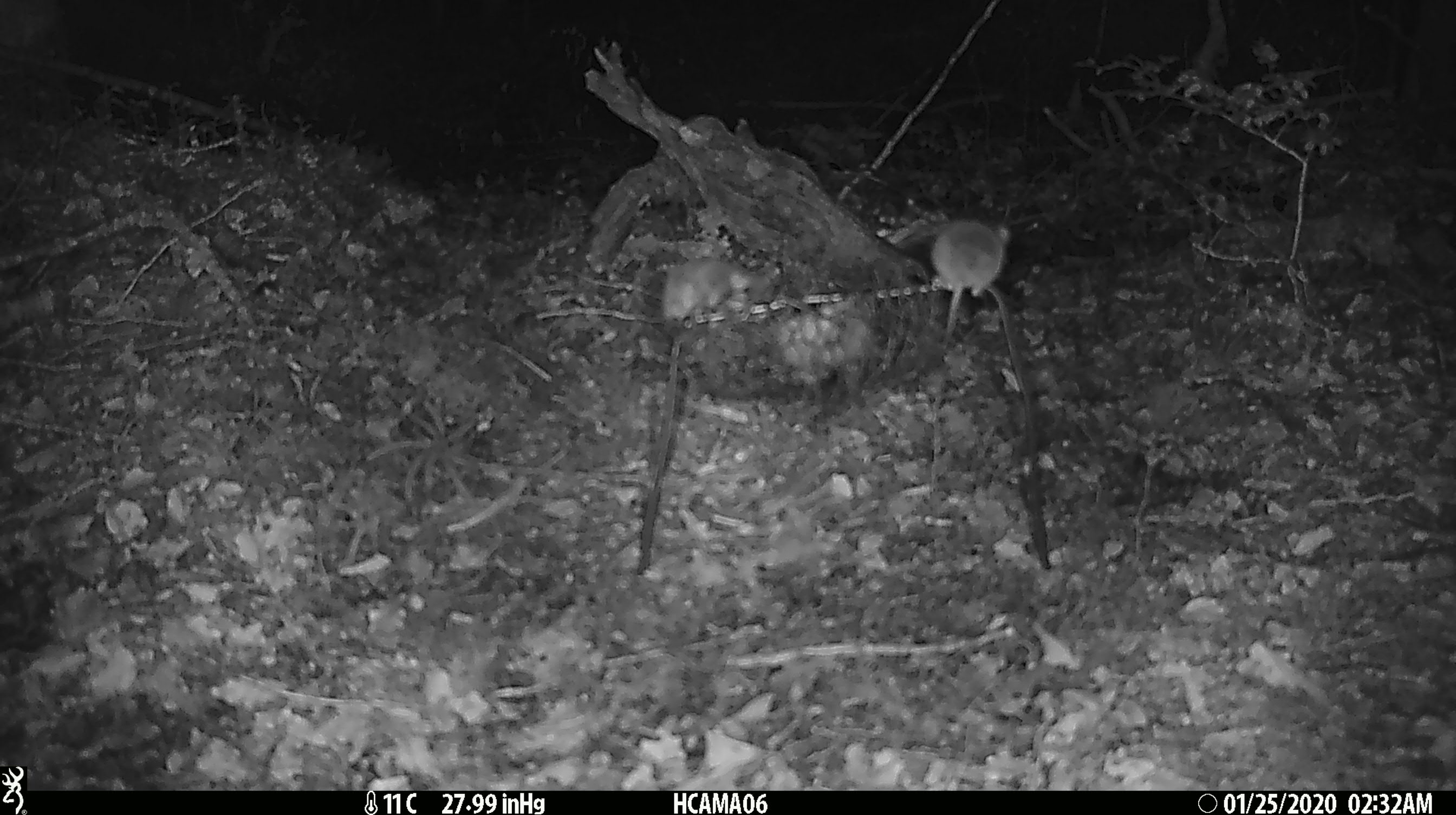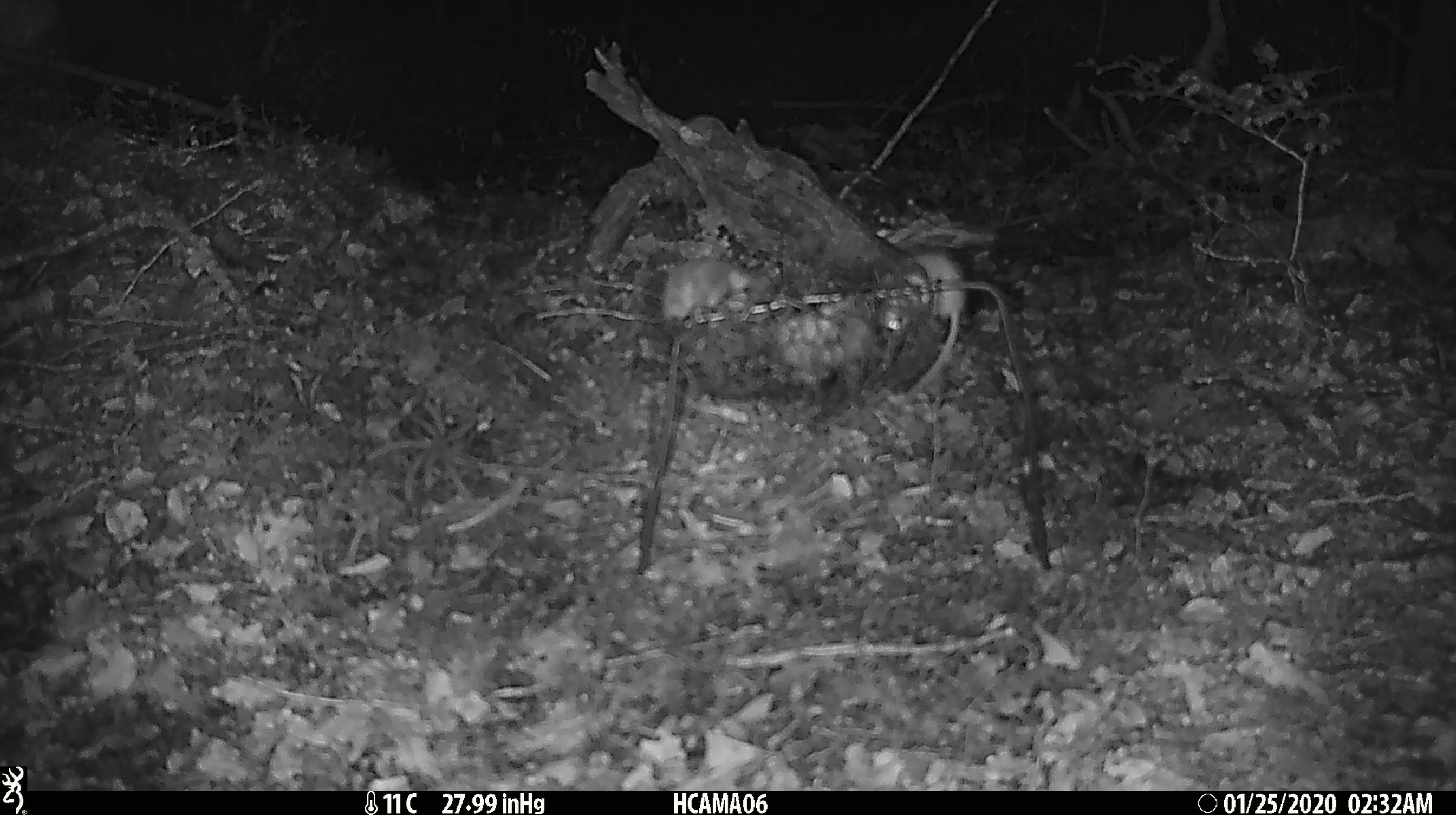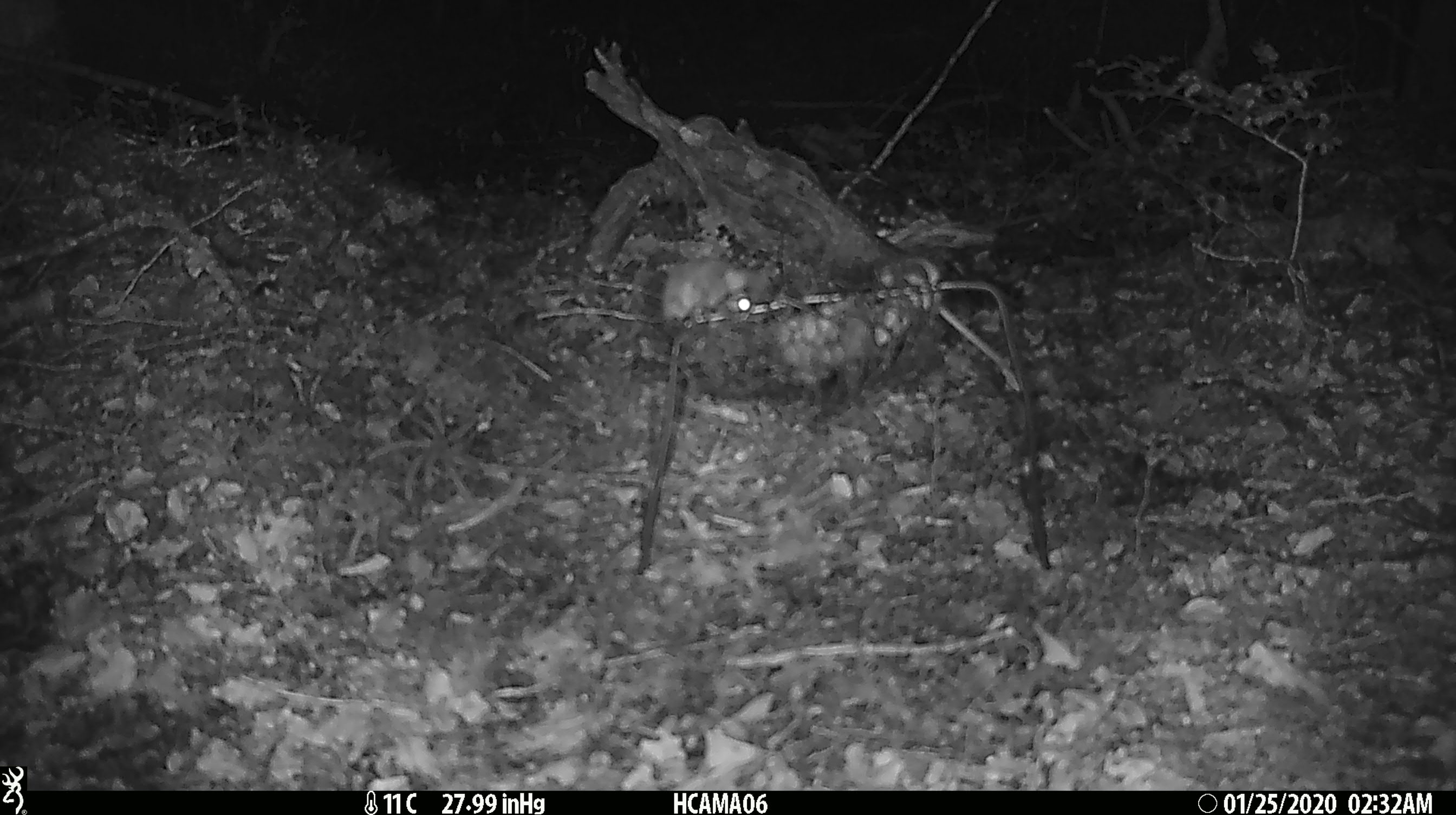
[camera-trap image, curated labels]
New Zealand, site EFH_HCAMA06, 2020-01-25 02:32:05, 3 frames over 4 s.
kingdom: Animalia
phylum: Chordata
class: Mammalia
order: Rodentia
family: Muridae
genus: Mus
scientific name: Mus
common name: mouse